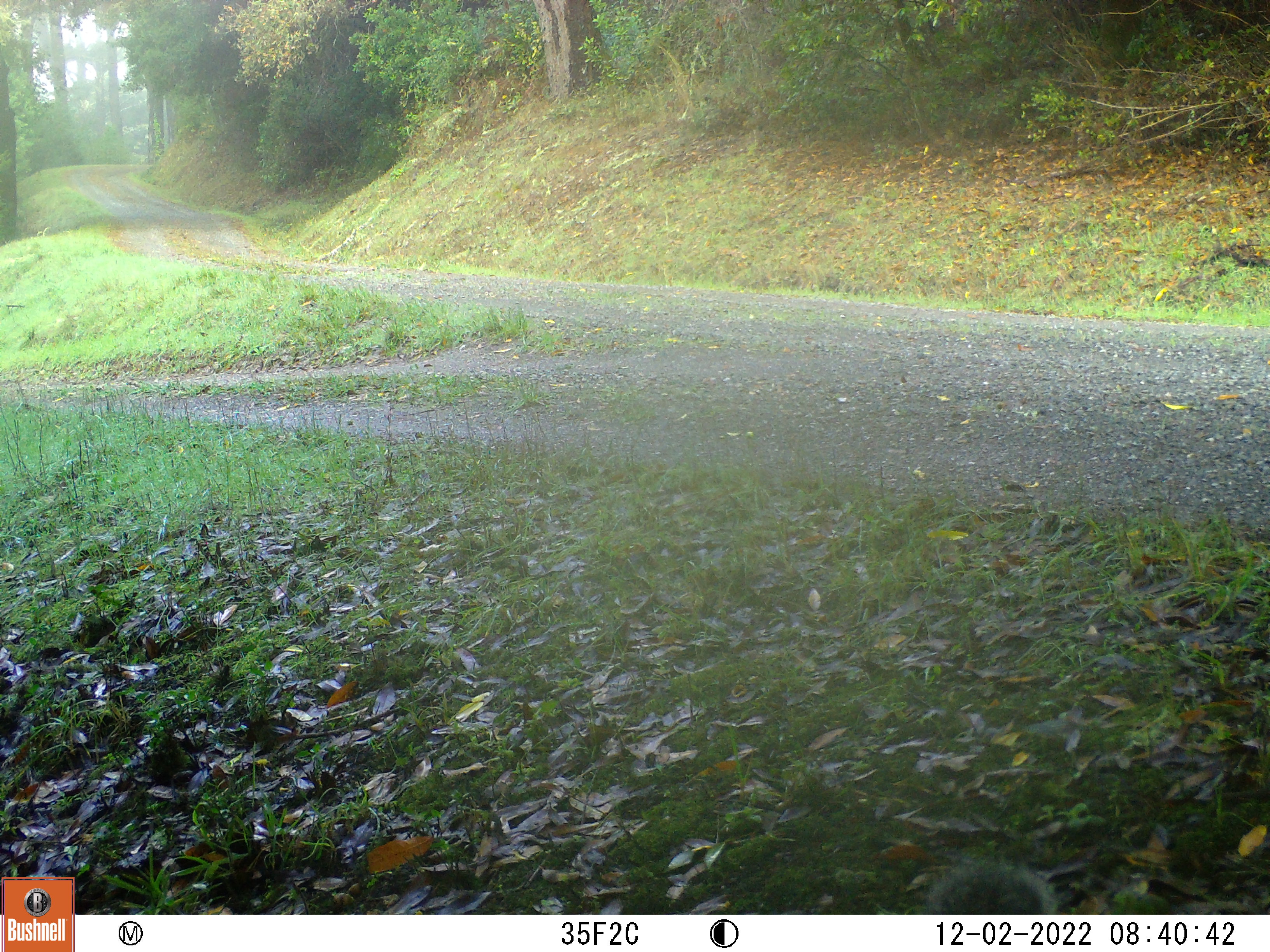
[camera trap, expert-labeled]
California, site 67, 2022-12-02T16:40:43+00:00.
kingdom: Animalia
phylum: Chordata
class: Mammalia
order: Rodentia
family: Sciuridae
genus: Sciurus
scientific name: Sciurus griseus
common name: western gray squirrel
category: western grey squirrel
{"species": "western grey squirrel (western gray squirrel) (Sciurus griseus)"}